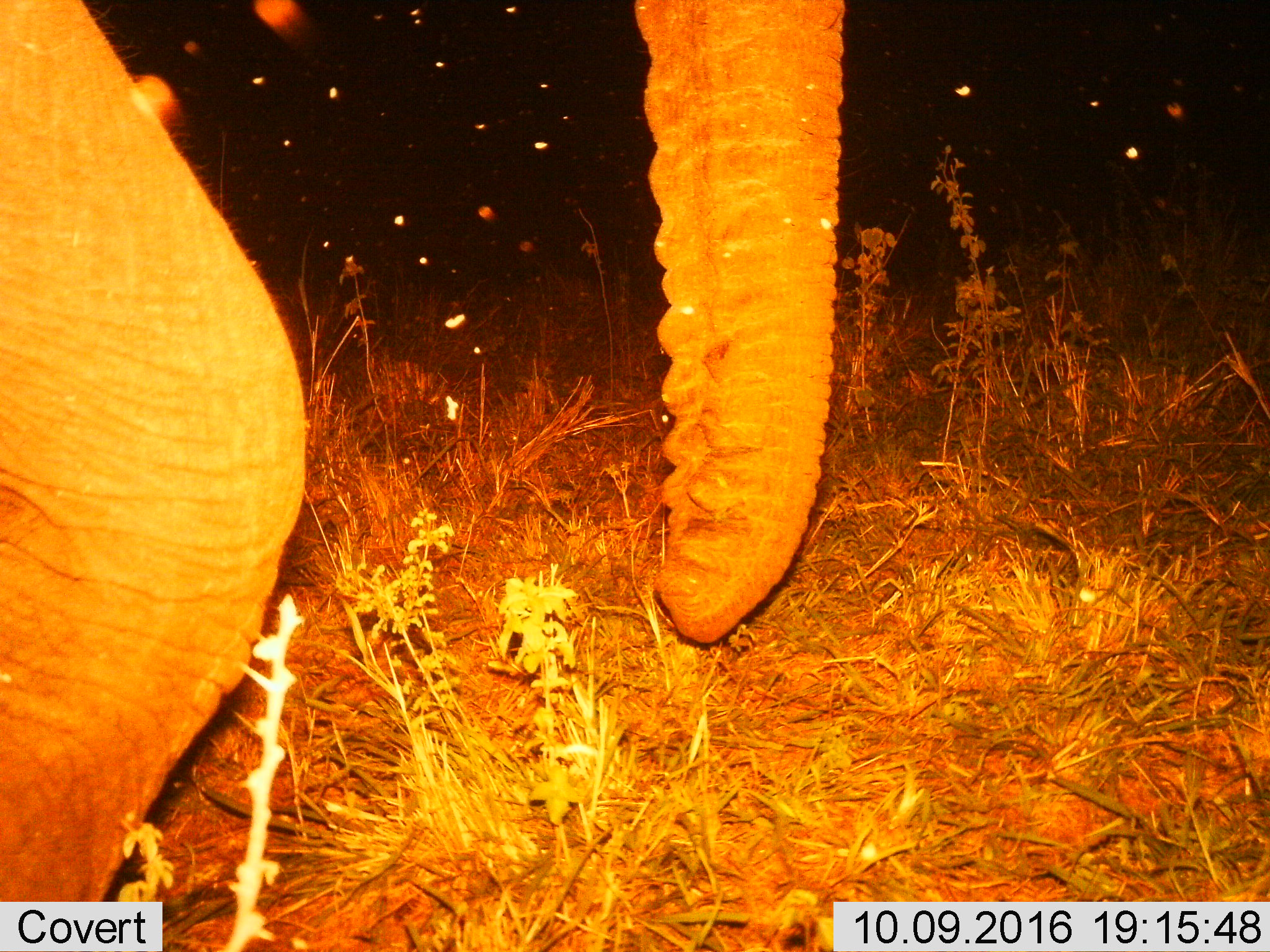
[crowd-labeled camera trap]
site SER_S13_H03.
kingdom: Animalia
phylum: Chordata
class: Mammalia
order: Proboscidea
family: Elephantidae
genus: Loxodonta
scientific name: Loxodonta africana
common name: african bush elephant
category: elephant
Elephant (african bush elephant) (Loxodonta africana), count 1. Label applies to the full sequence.